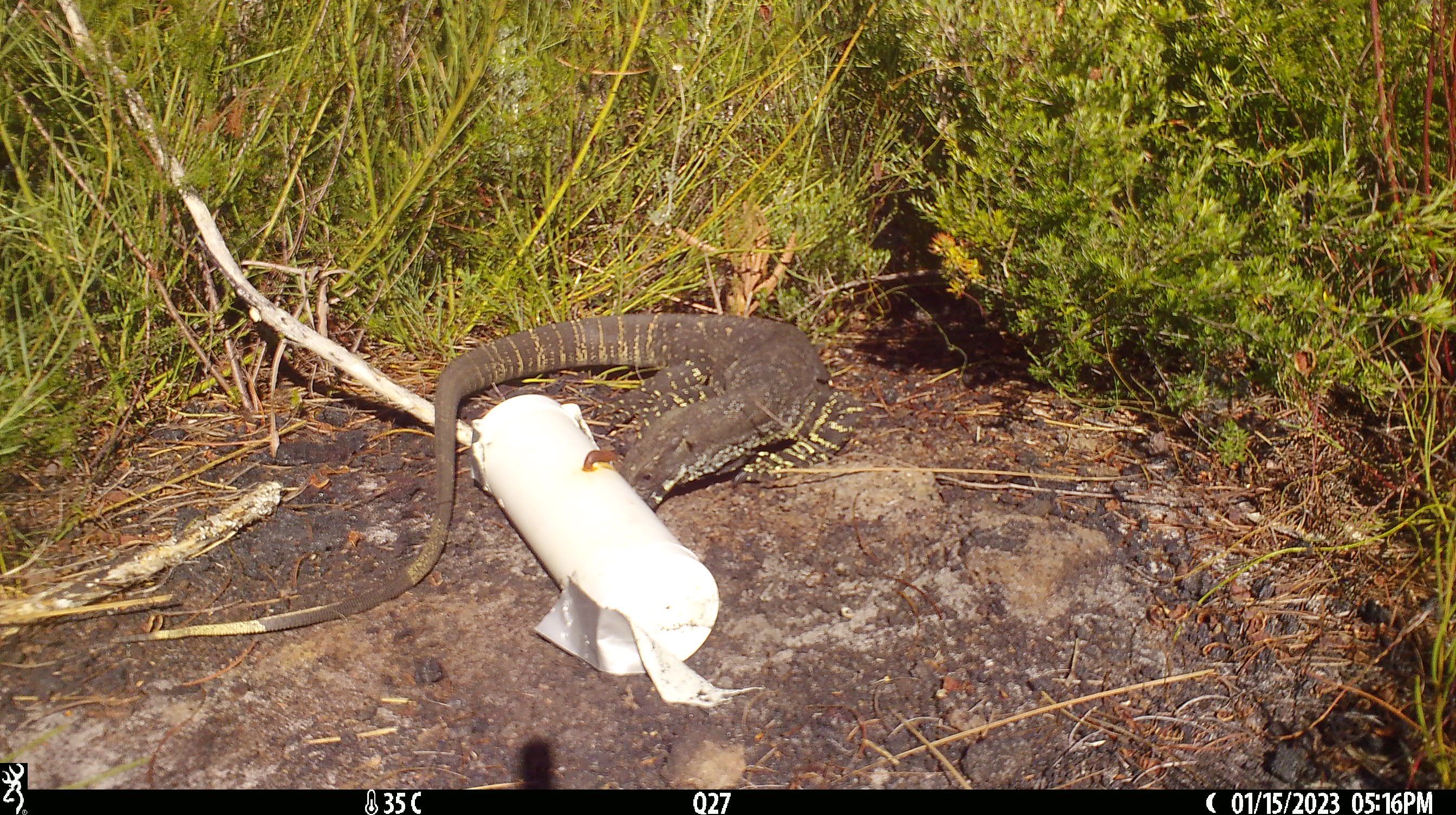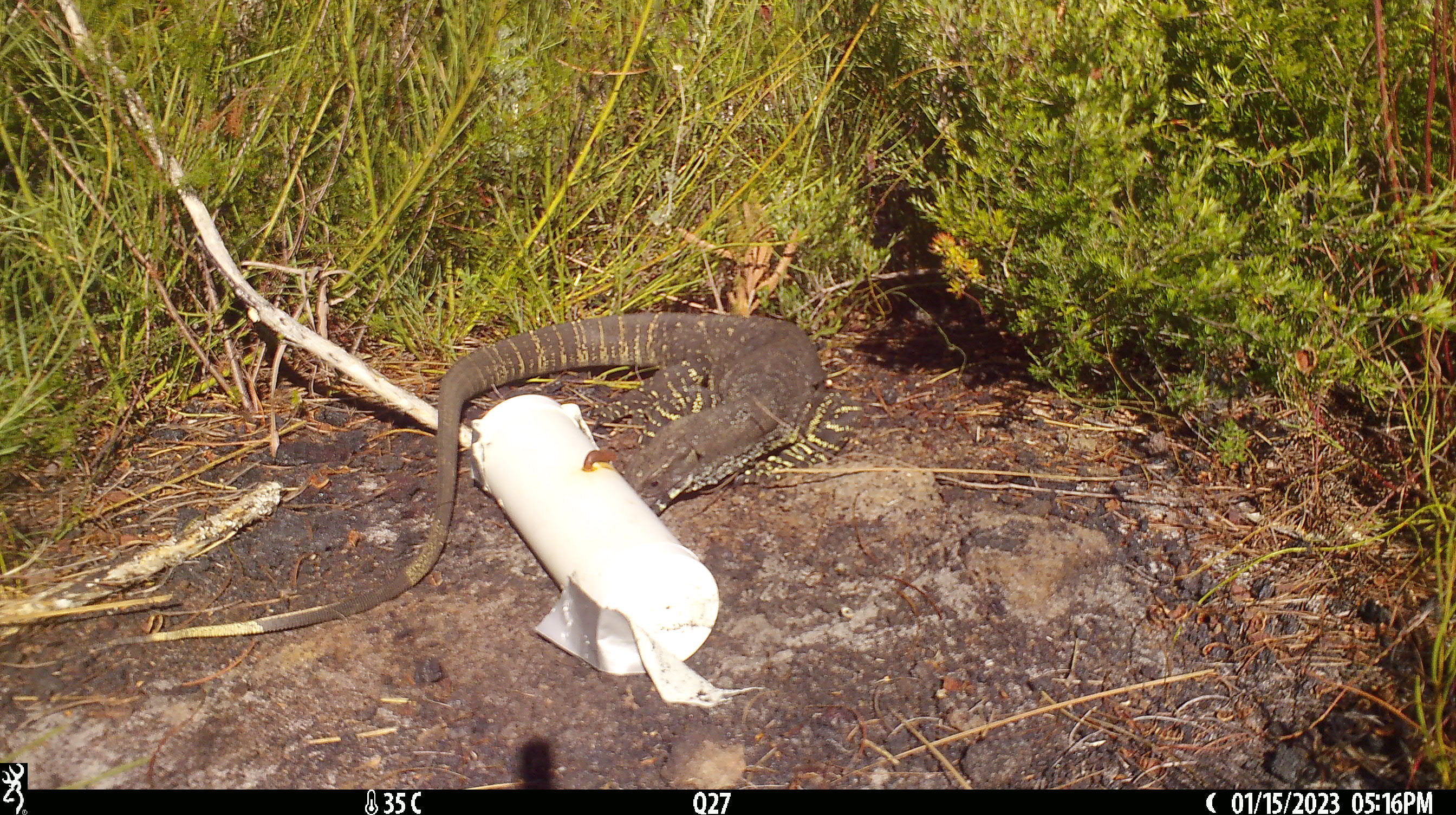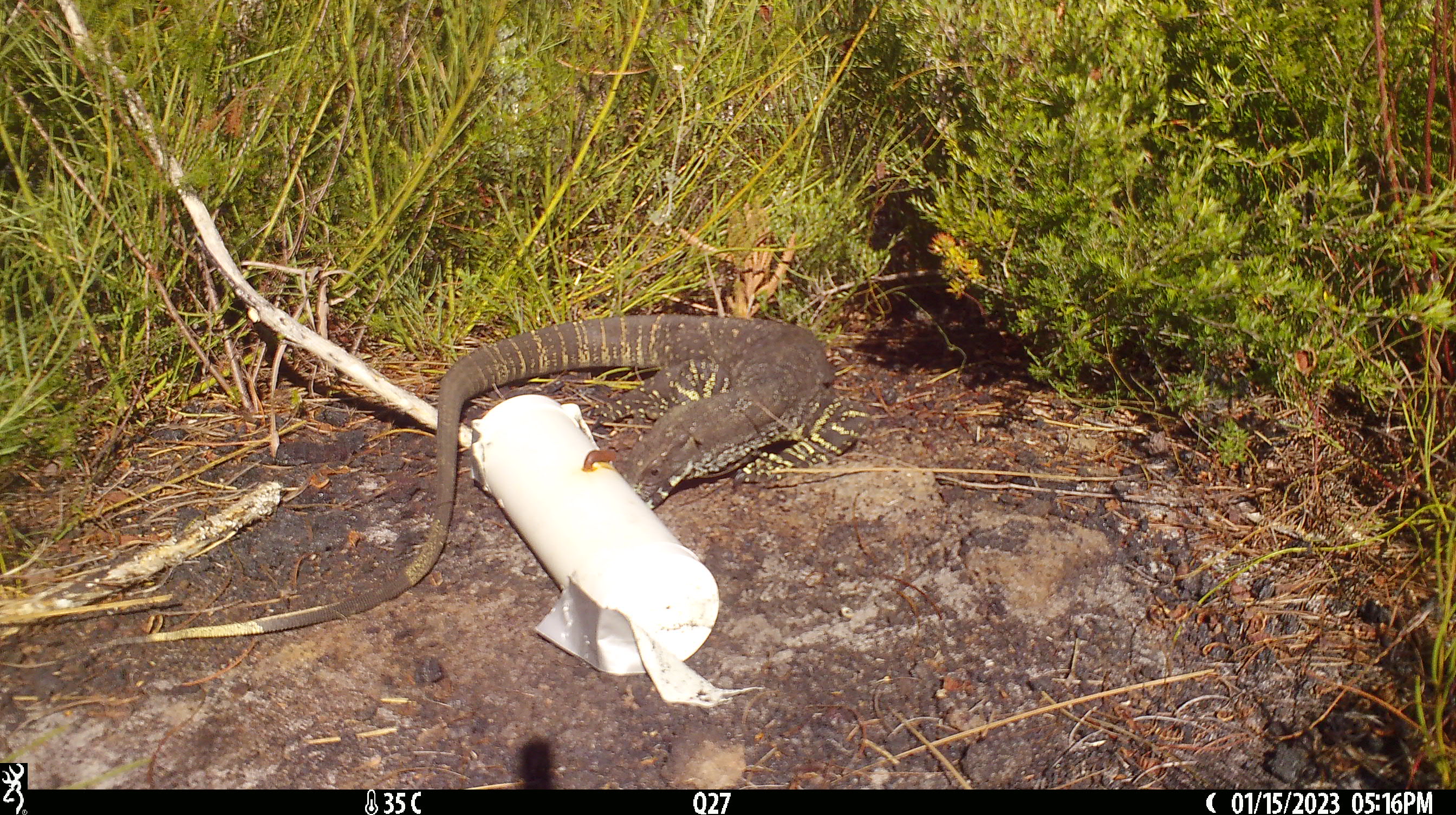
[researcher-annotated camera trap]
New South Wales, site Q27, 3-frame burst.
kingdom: Animalia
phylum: Chordata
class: Reptilia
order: Squamata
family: Varanidae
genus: Varanus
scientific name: Varanus varius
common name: lace monitor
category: goanna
Goanna (lace monitor) (Varanus varius).